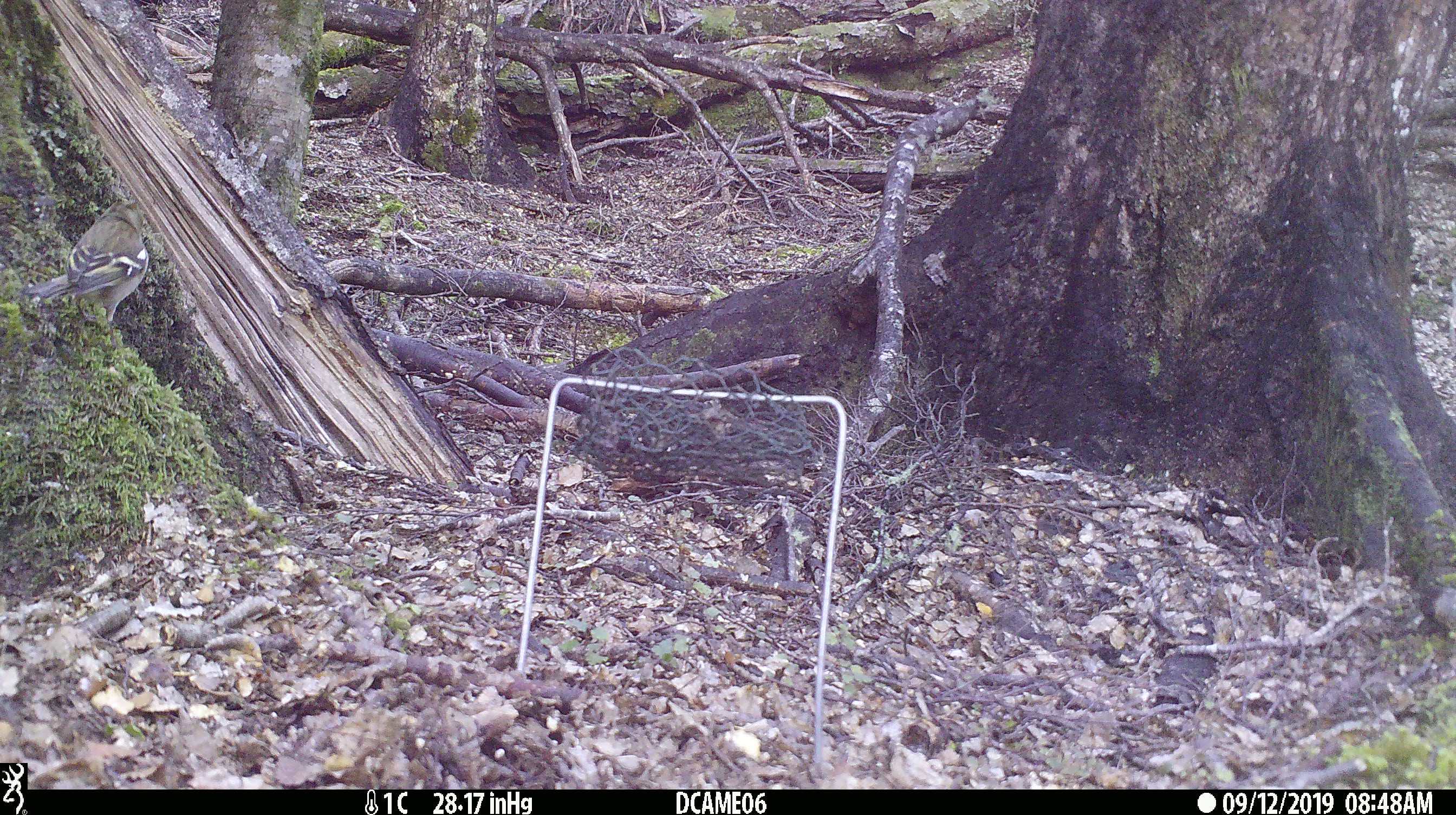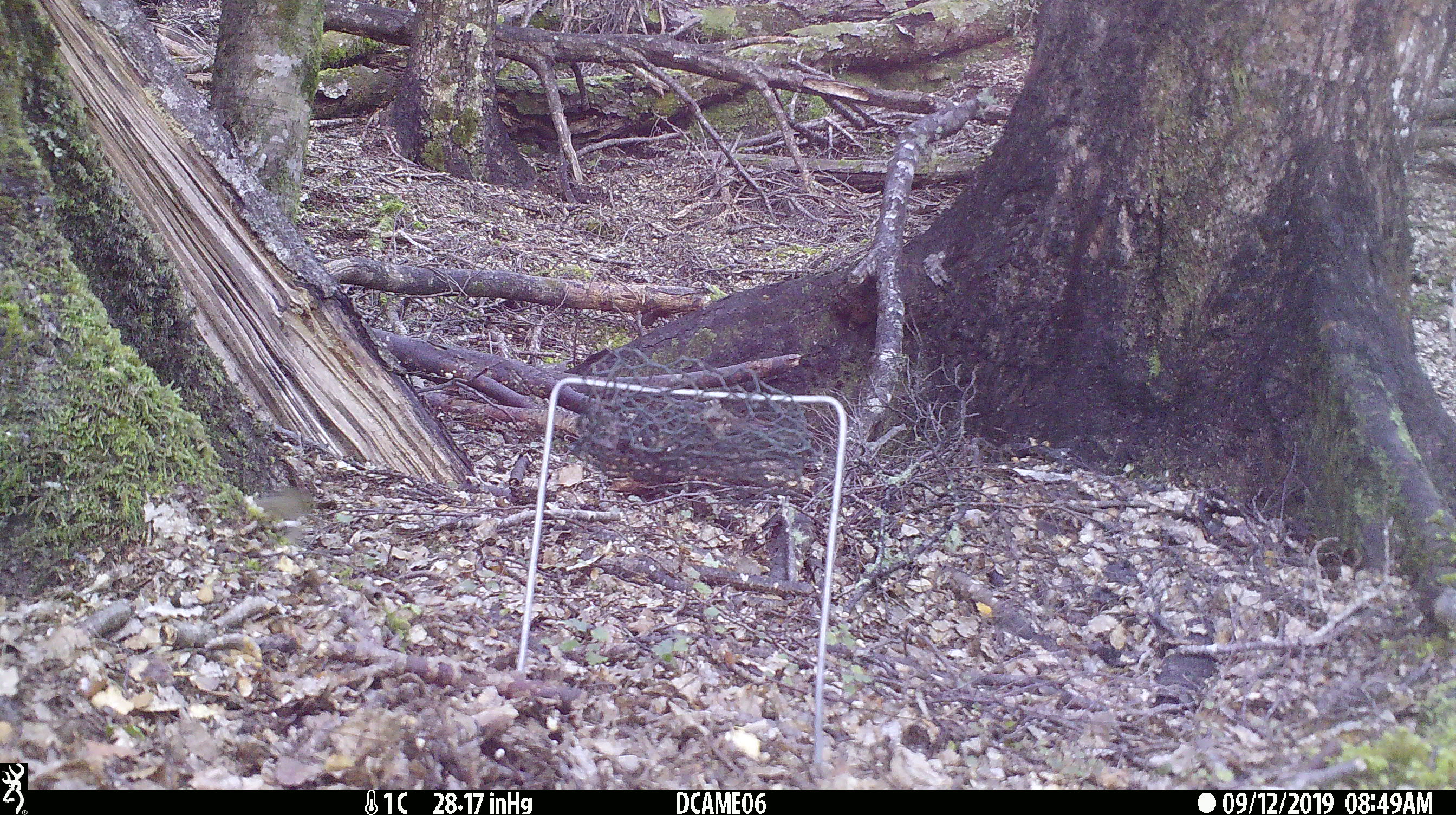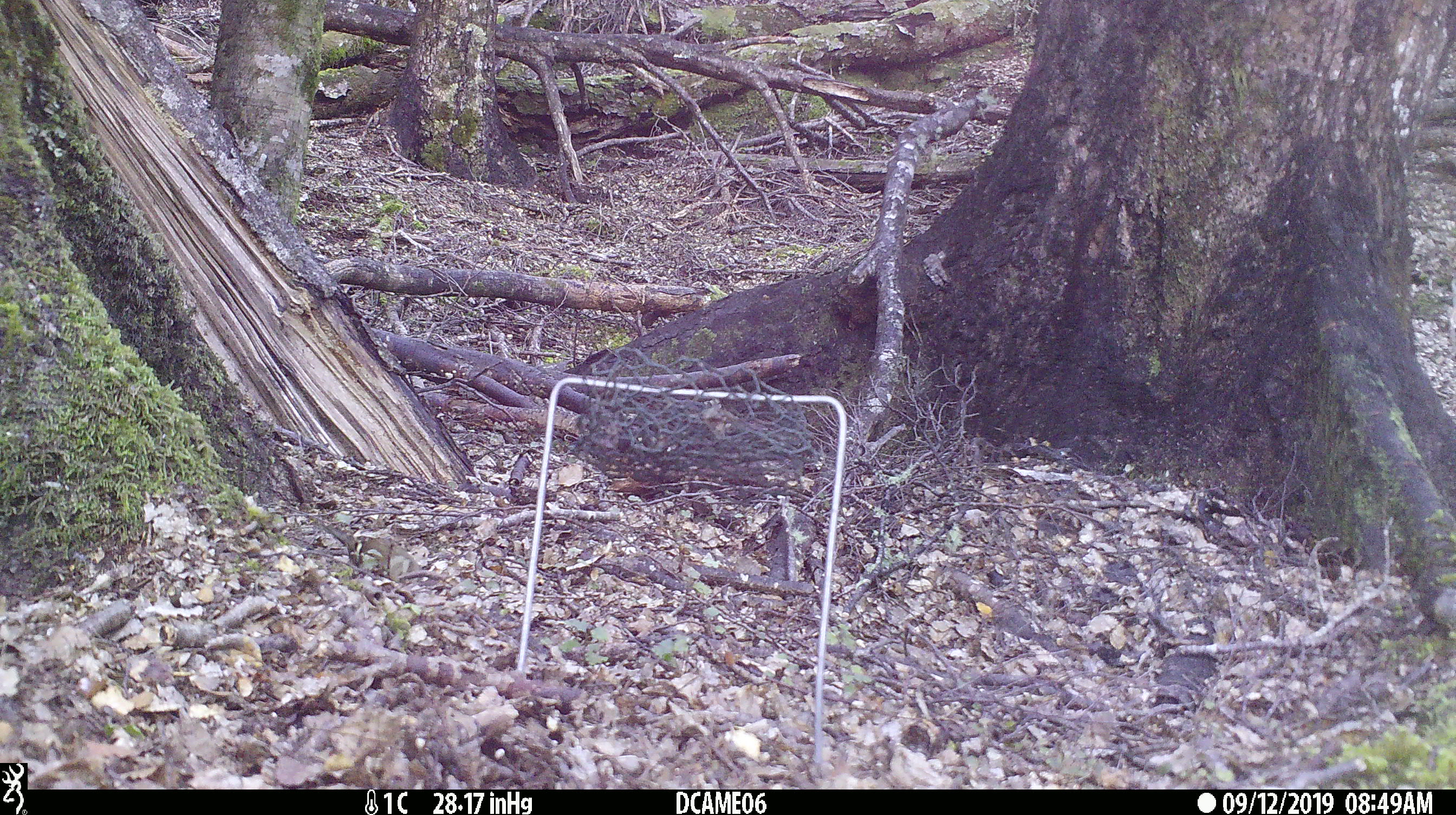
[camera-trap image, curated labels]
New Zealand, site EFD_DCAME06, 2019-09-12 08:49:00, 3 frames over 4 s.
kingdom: Animalia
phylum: Chordata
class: Aves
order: Passeriformes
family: Fringillidae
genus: Fringilla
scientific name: Fringilla coelebs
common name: common chaffinch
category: chaffinch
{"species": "chaffinch (common chaffinch) (Fringilla coelebs)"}